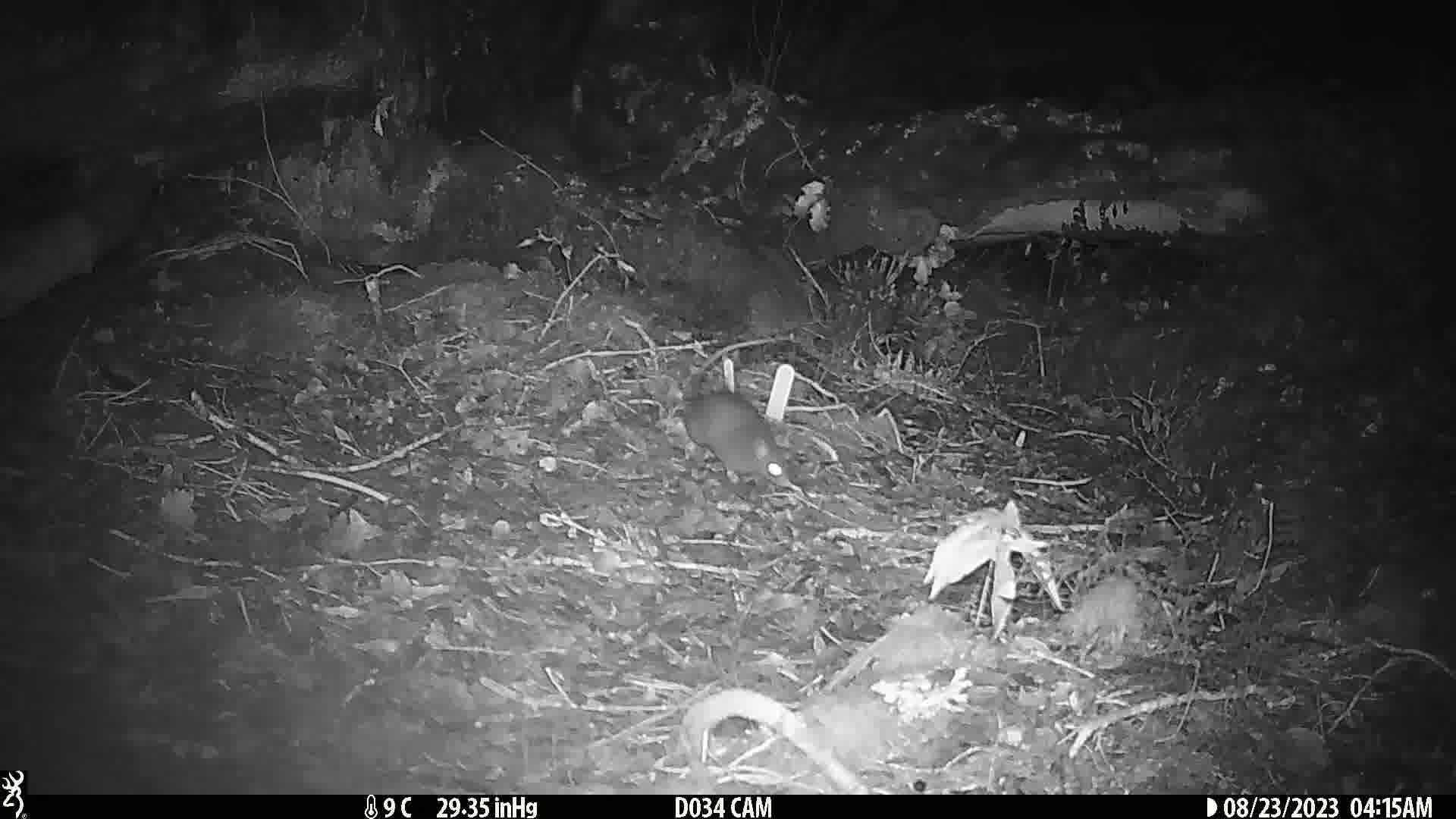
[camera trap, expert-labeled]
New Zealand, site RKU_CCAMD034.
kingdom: Animalia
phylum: Chordata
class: Mammalia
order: Rodentia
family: Muridae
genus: Rattus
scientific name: Rattus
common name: rat